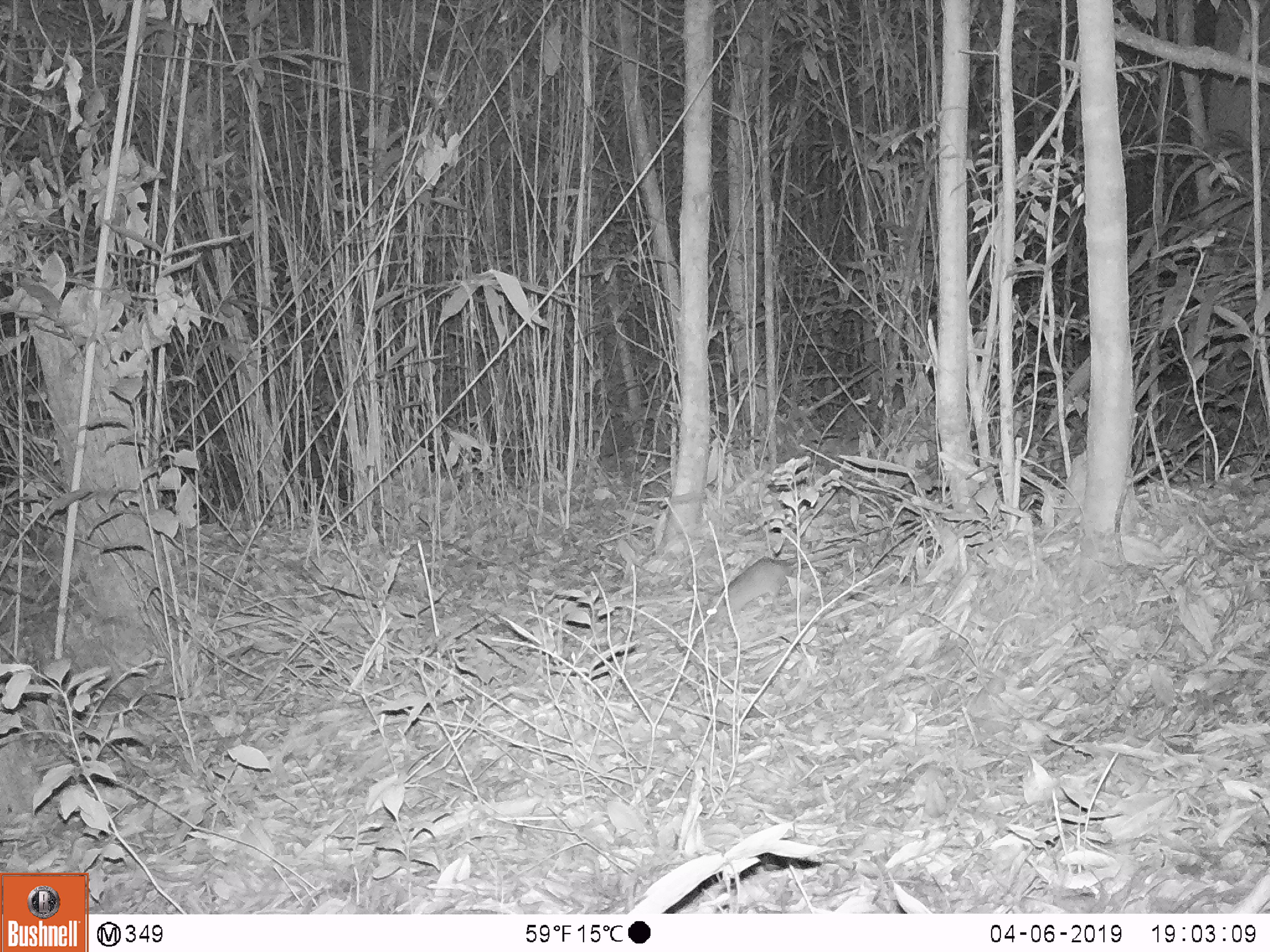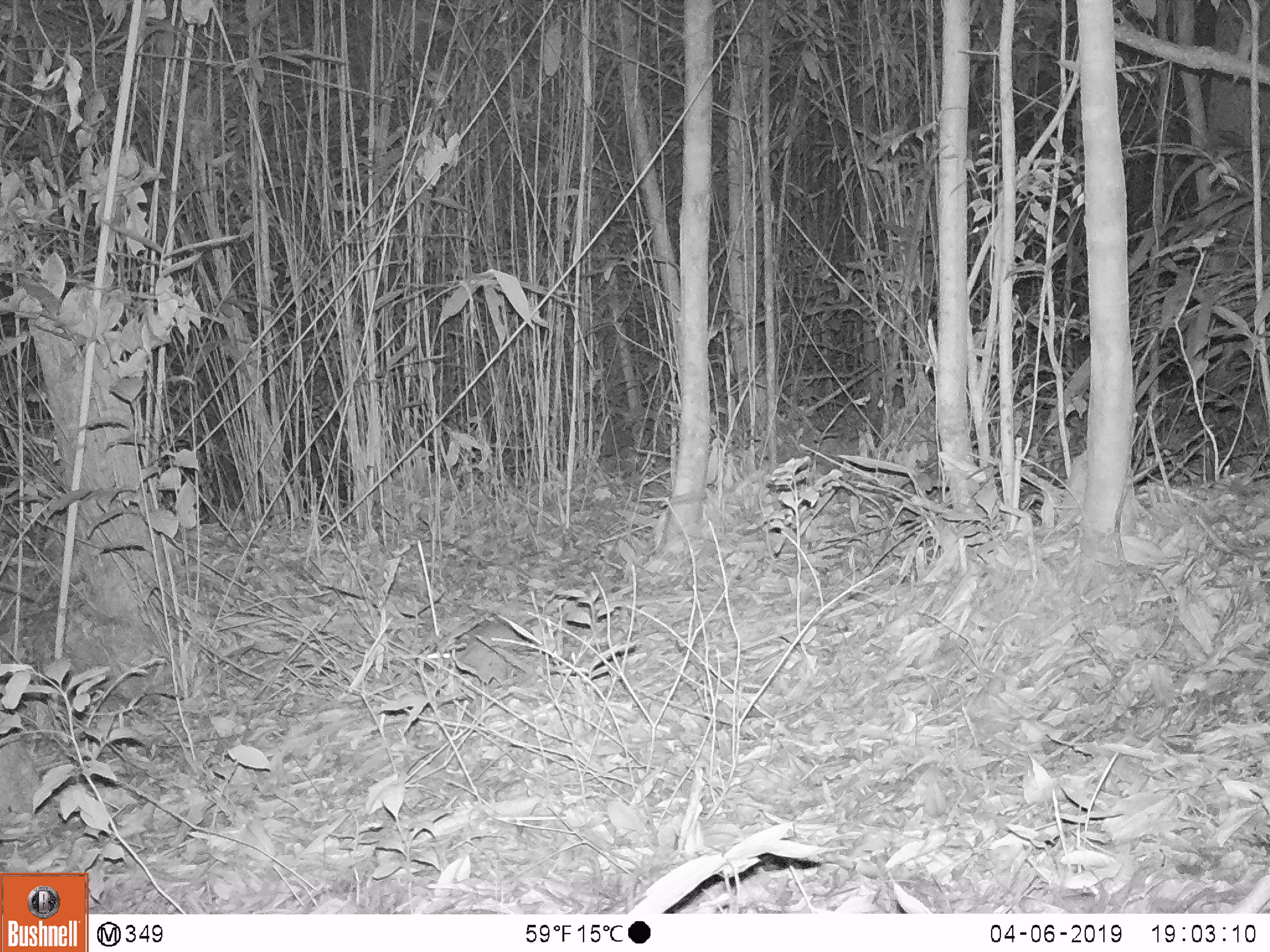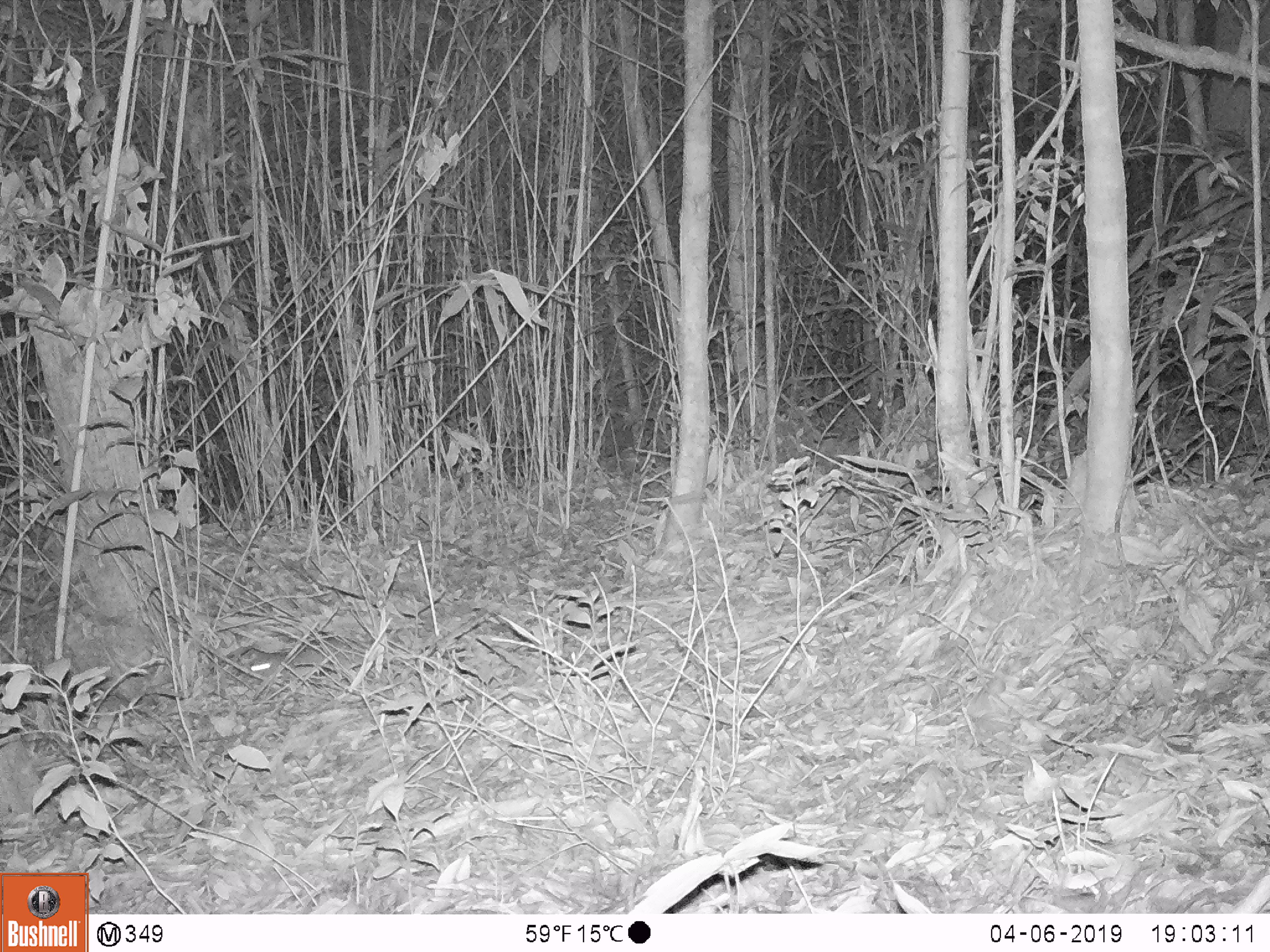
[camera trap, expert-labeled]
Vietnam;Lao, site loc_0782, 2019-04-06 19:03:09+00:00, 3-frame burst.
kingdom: Animalia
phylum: Chordata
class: Mammalia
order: Rodentia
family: Muridae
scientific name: Muridae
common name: old-world mice and rats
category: unidentified murid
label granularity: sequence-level